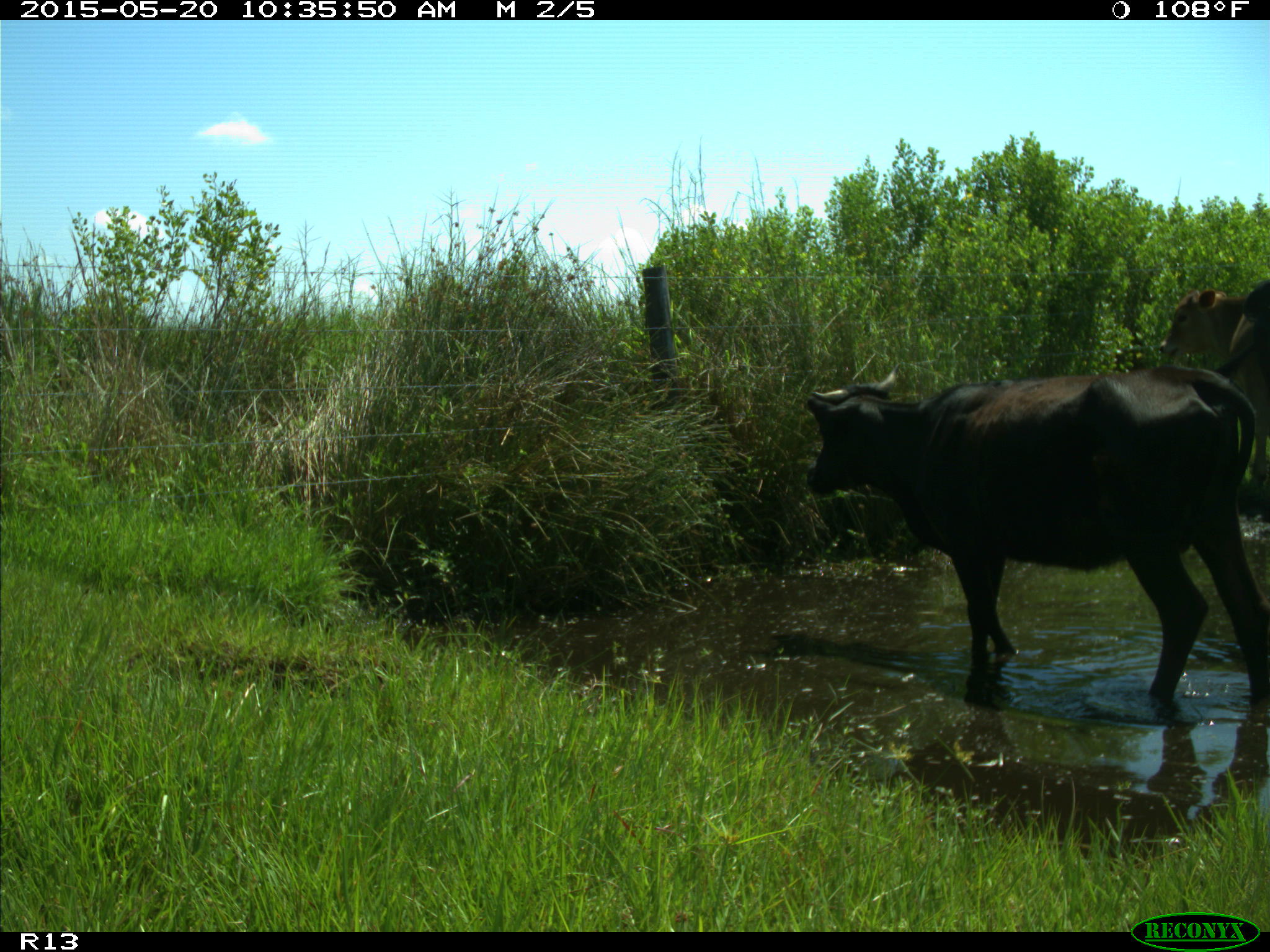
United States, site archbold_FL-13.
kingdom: Animalia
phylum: Chordata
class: Mammalia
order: Artiodactyla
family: Bovidae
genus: Bos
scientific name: Bos taurus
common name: domestic cow